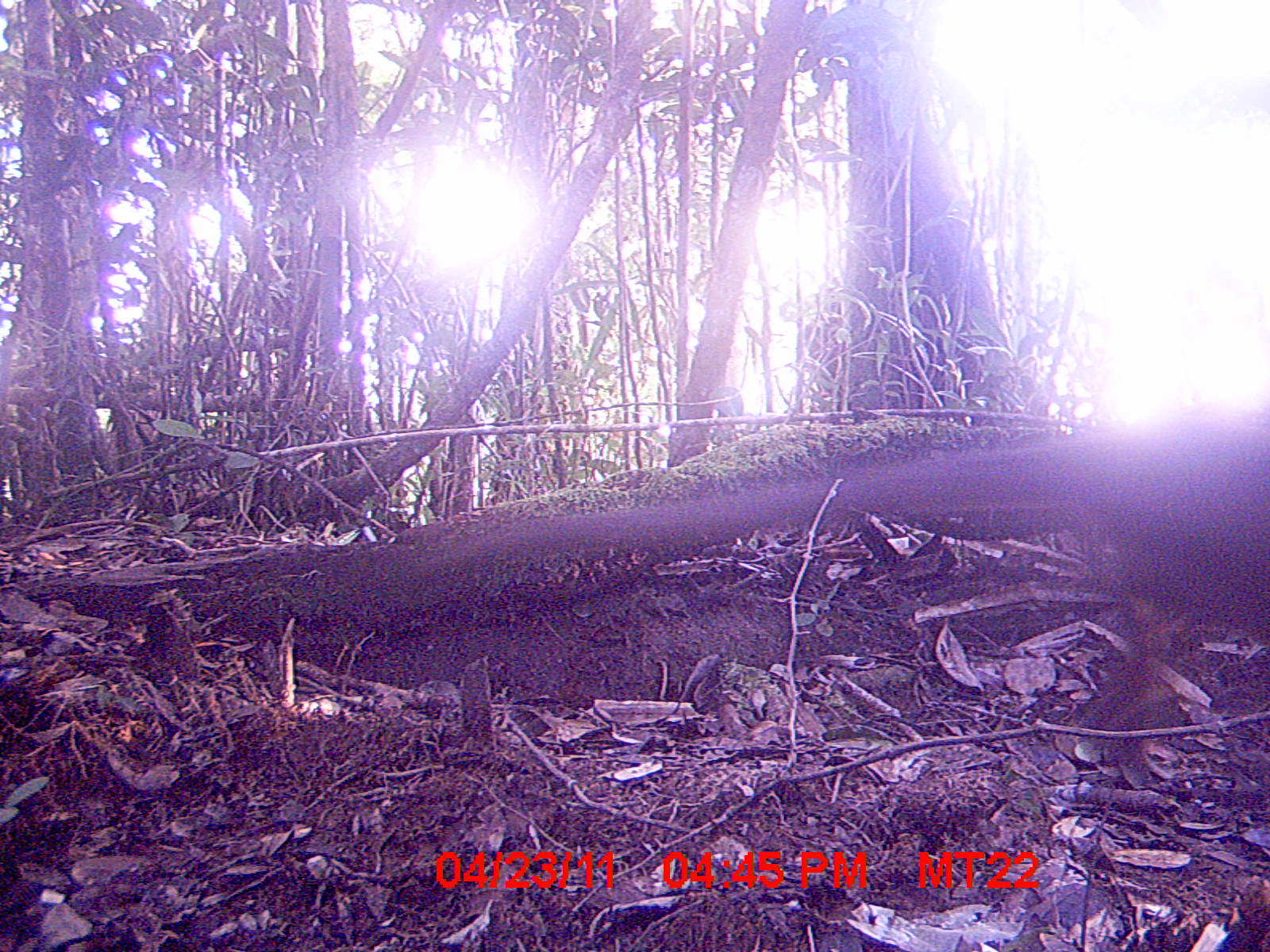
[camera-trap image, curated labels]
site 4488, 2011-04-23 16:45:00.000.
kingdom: Animalia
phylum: Chordata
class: Mammalia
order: Carnivora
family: Eupleridae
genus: Cryptoprocta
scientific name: Cryptoprocta ferox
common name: fossa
Cryptoprocta ferox (fossa), count 1.